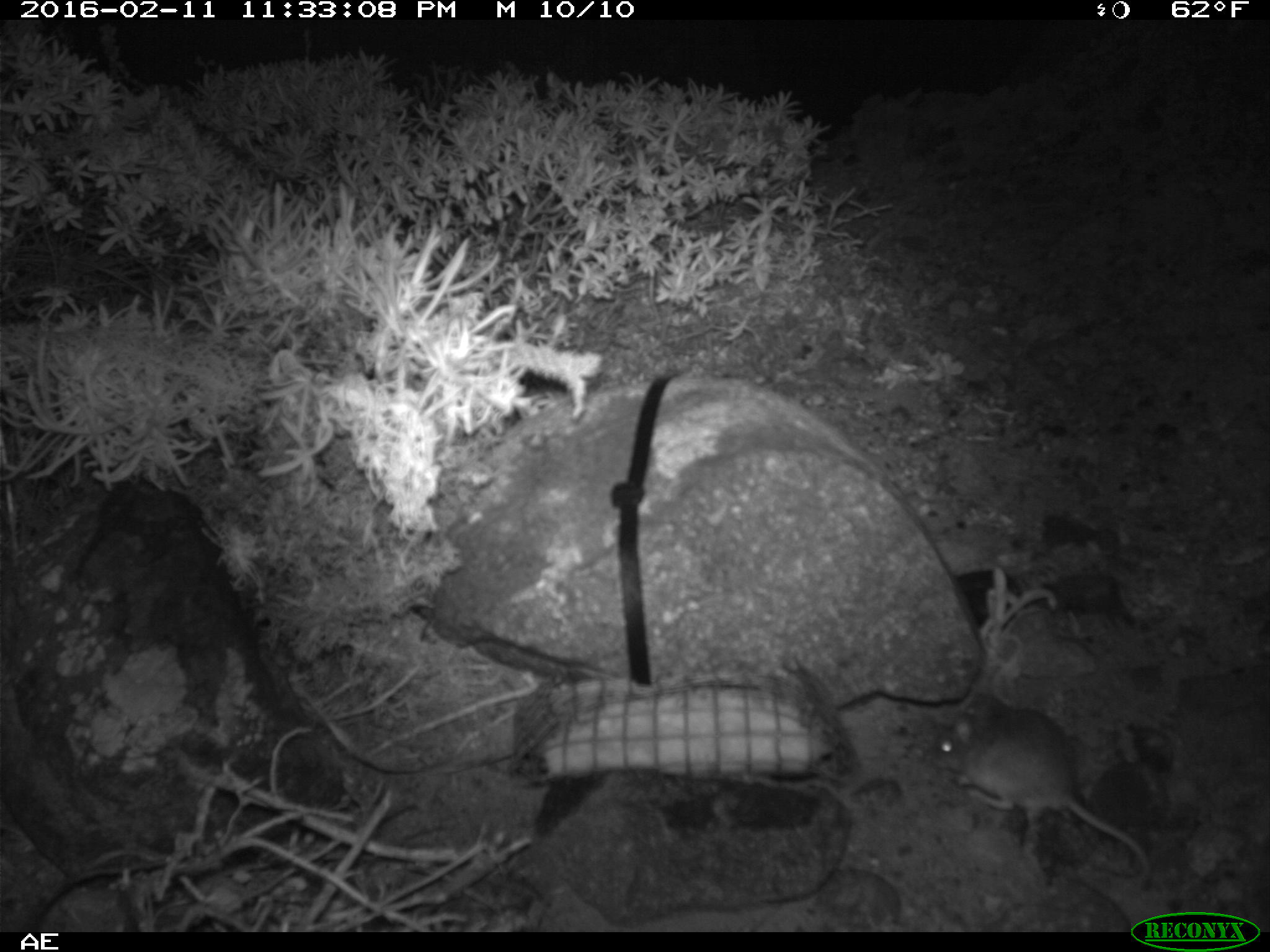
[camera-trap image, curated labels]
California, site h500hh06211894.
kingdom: Animalia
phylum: Chordata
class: Mammalia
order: Rodentia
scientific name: Rodentia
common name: rodent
Rodent (Rodentia).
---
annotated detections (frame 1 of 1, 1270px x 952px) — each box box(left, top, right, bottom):
rodent: box(930, 695, 1152, 889)